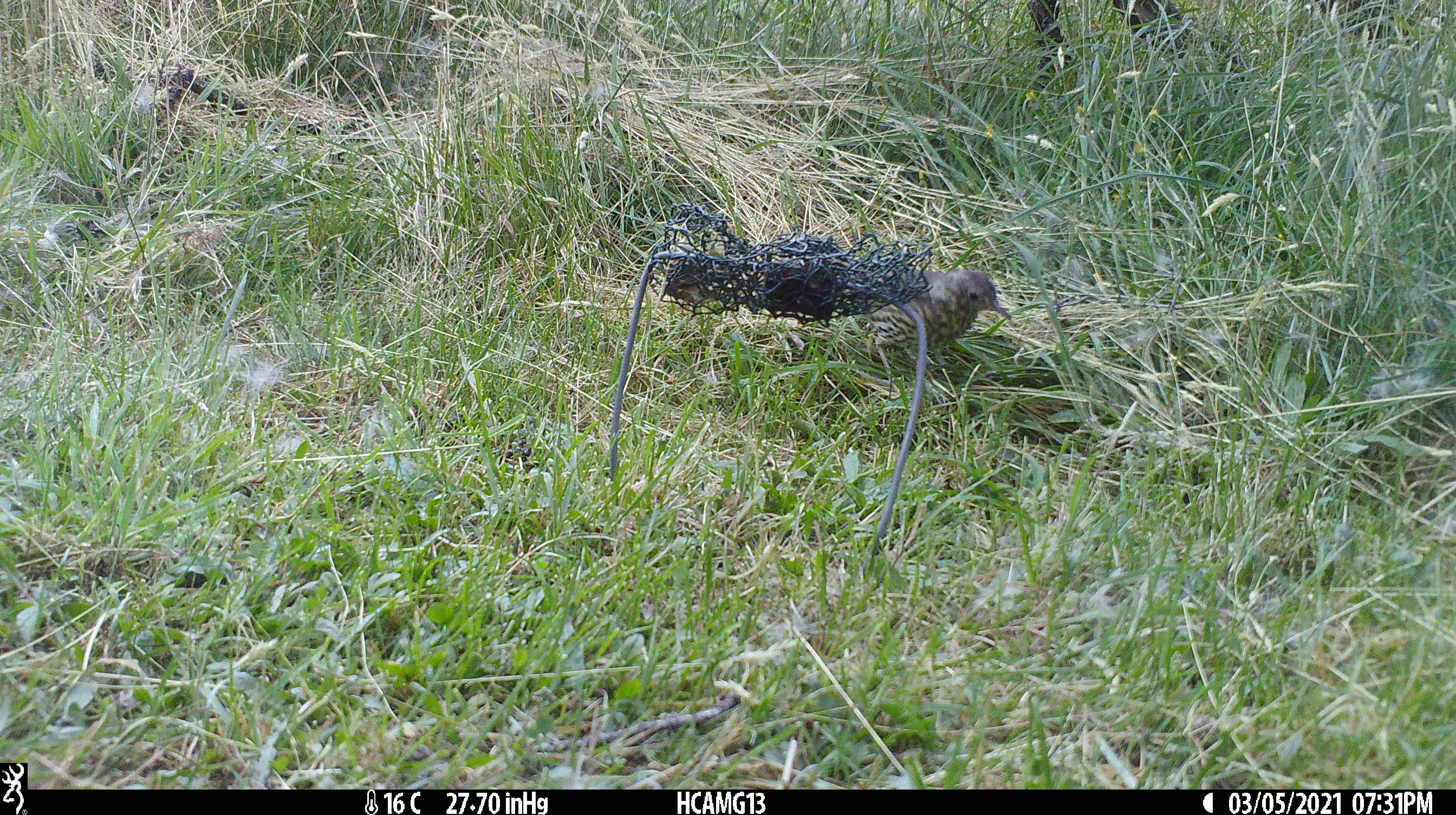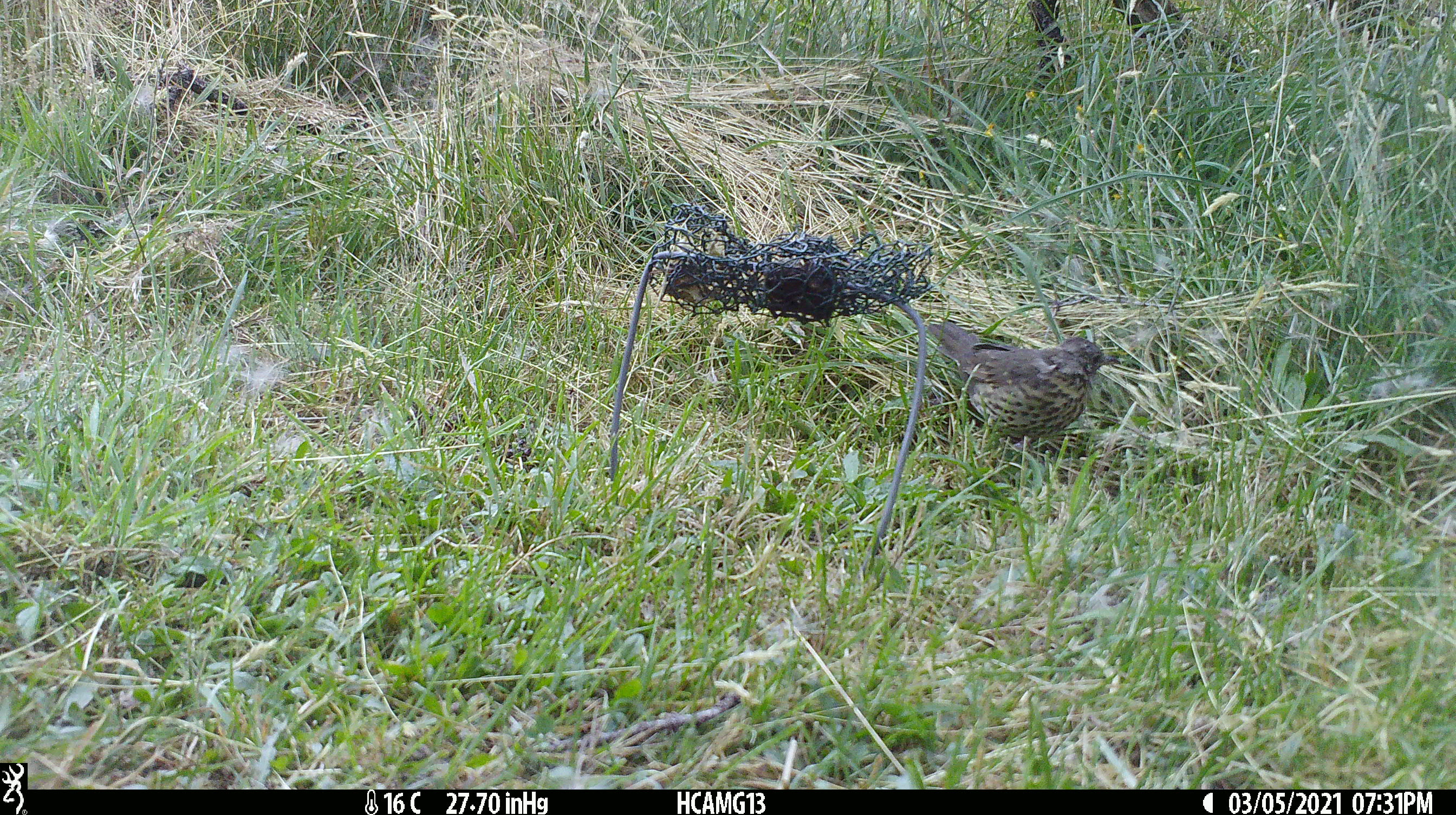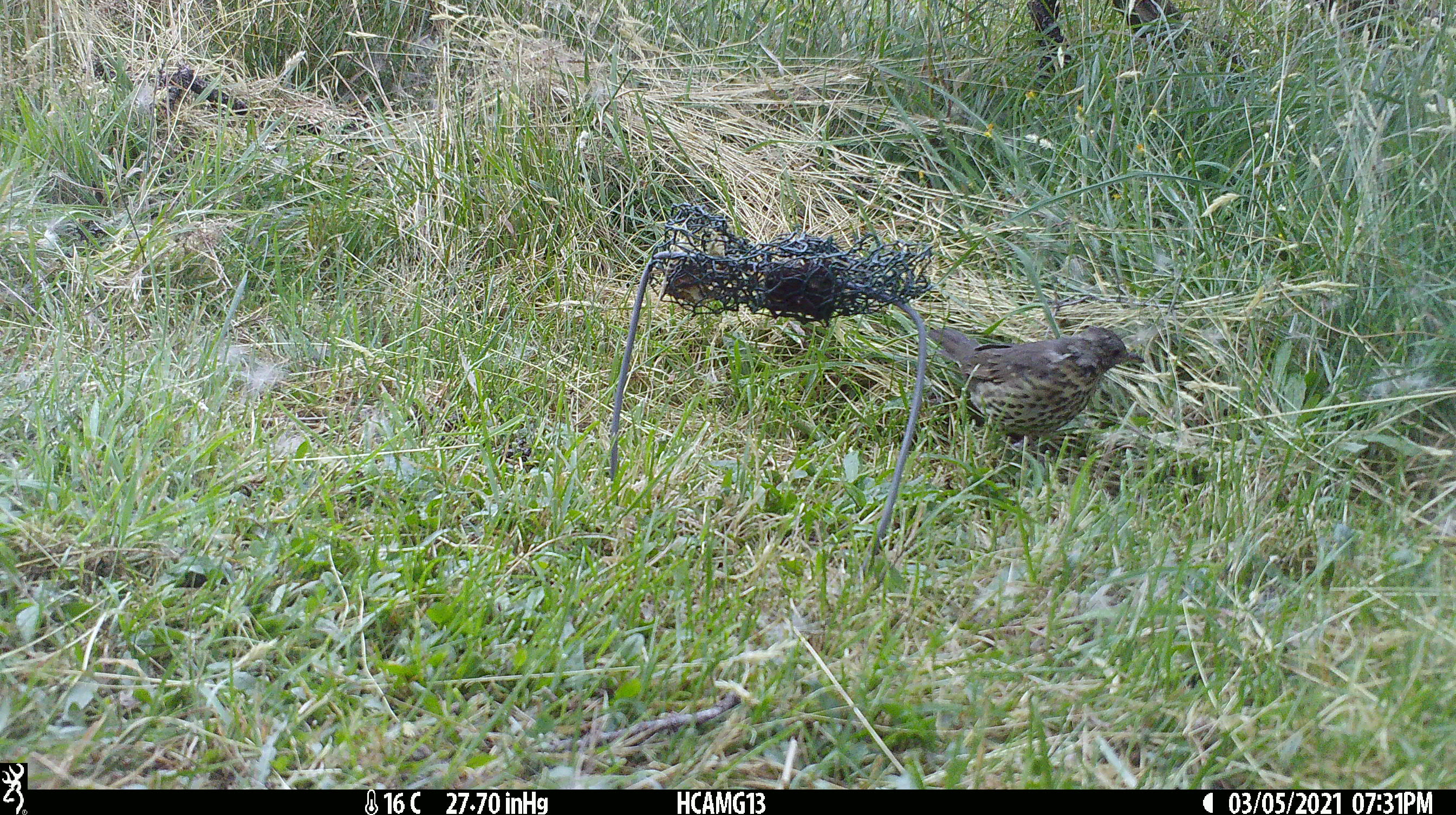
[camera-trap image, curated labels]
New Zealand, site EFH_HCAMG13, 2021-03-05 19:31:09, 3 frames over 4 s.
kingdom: Animalia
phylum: Chordata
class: Aves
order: Passeriformes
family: Turdidae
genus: Turdus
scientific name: Turdus philomelos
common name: song thrush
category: thrush